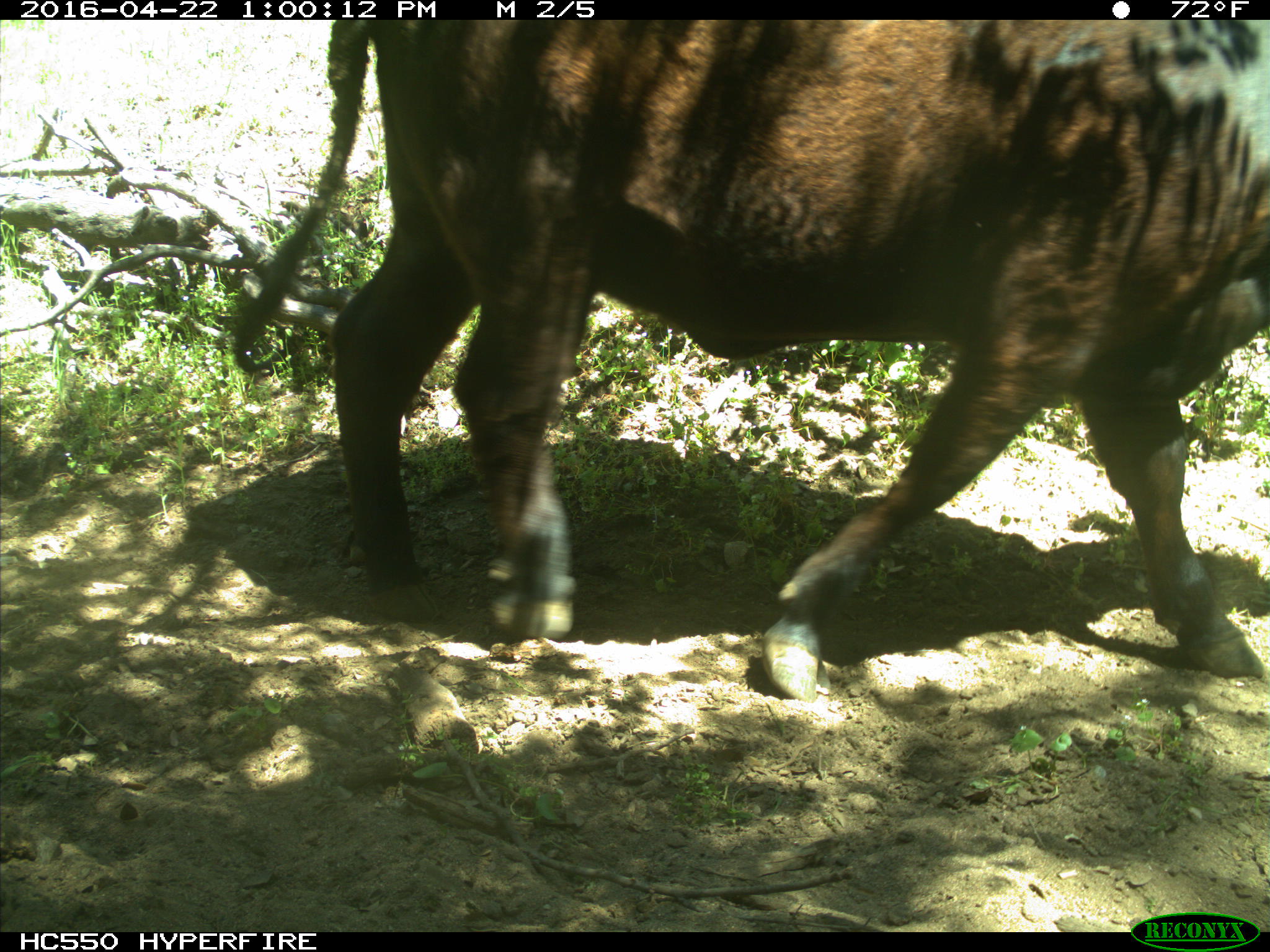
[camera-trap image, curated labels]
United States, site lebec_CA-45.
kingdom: Animalia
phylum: Chordata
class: Mammalia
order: Artiodactyla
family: Bovidae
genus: Bos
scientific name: Bos taurus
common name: domestic cow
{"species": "Bos taurus (domestic cow)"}